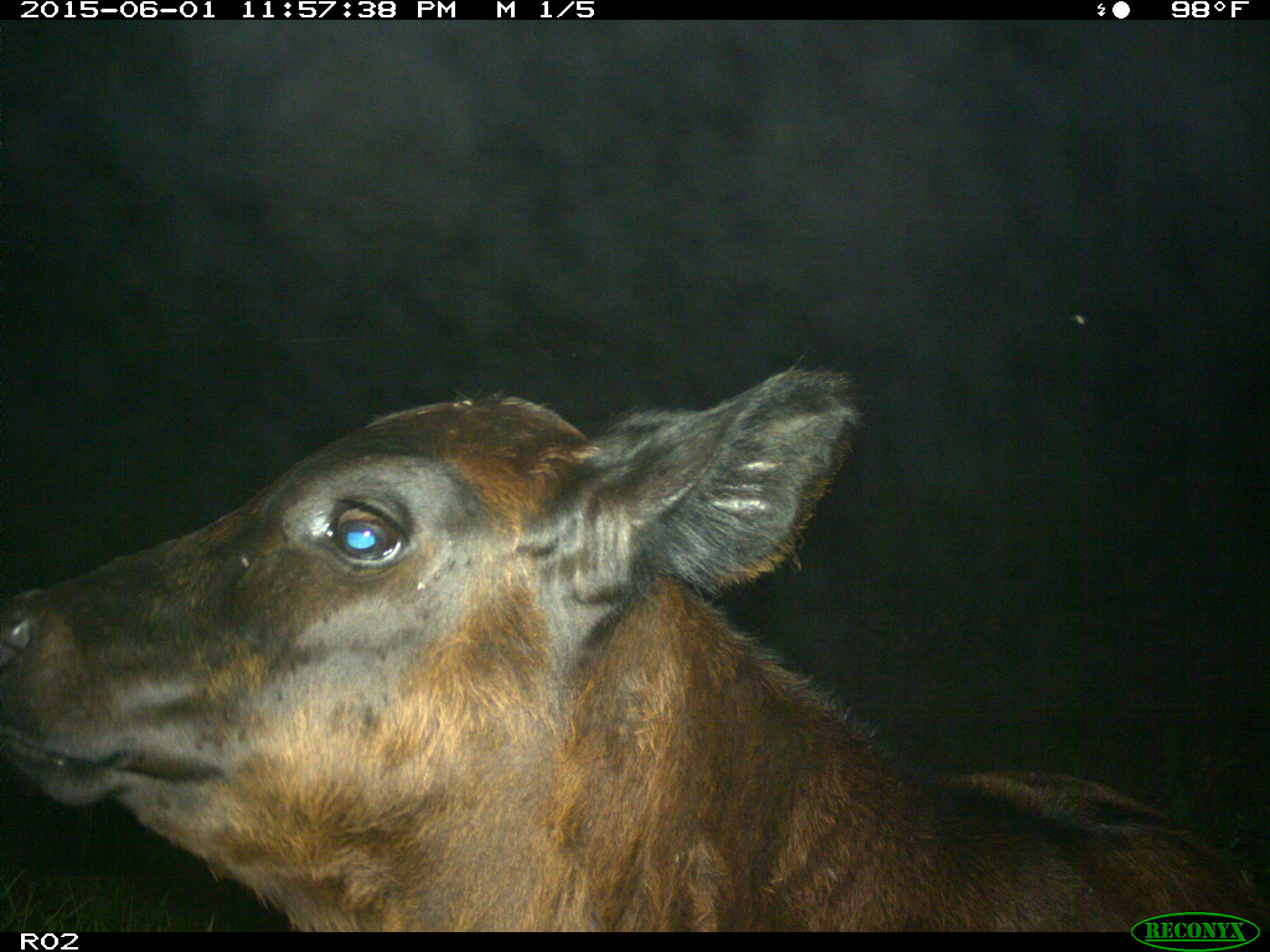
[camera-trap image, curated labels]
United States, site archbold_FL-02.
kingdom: Animalia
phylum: Chordata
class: Mammalia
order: Artiodactyla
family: Bovidae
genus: Bos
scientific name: Bos taurus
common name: domestic cow